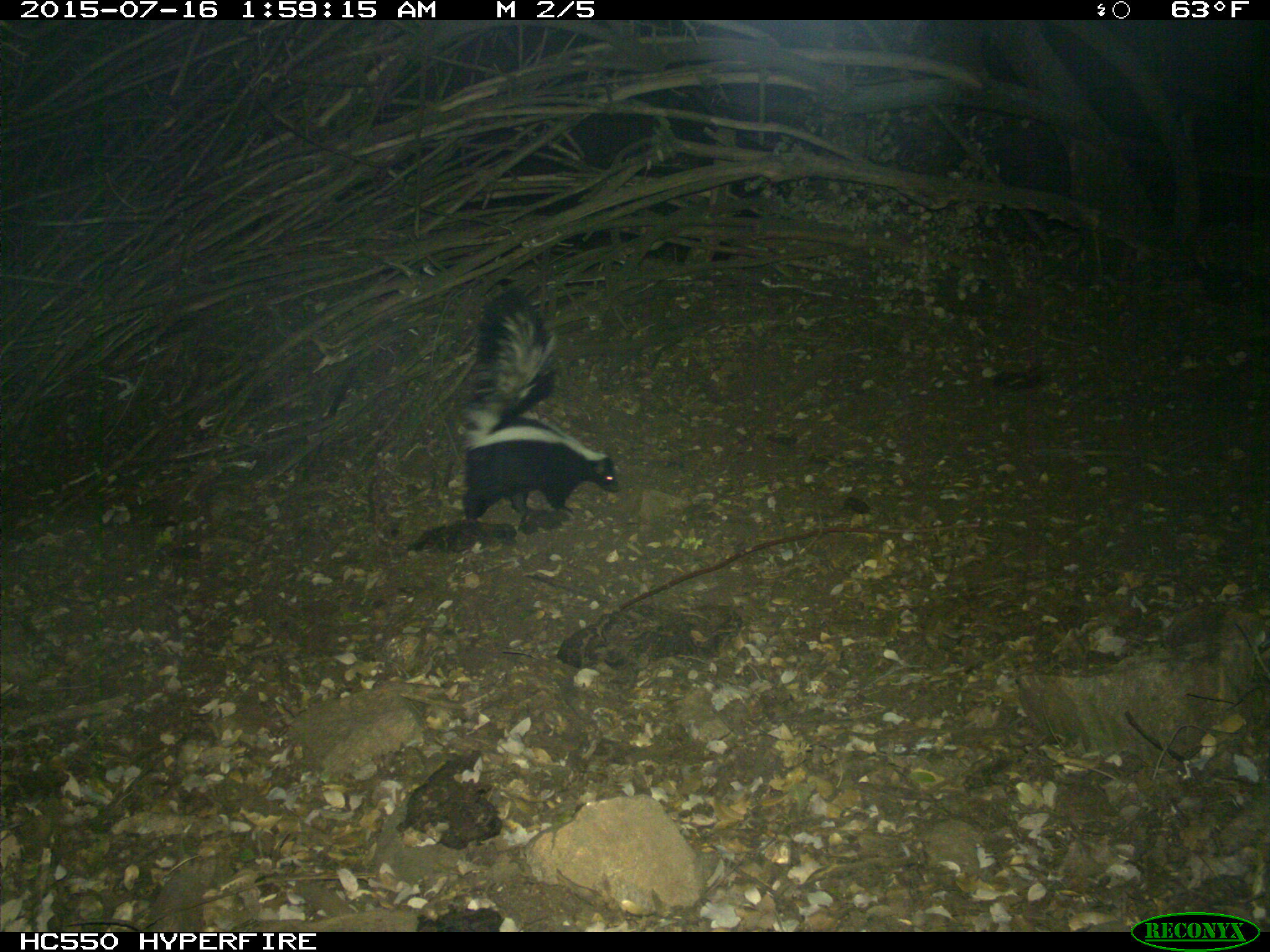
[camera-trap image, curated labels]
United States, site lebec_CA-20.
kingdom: Animalia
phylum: Chordata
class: Mammalia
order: Carnivora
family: Mephitidae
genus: Mephitis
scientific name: Mephitis mephitis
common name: striped skunk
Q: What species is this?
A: Mephitis mephitis (striped skunk).